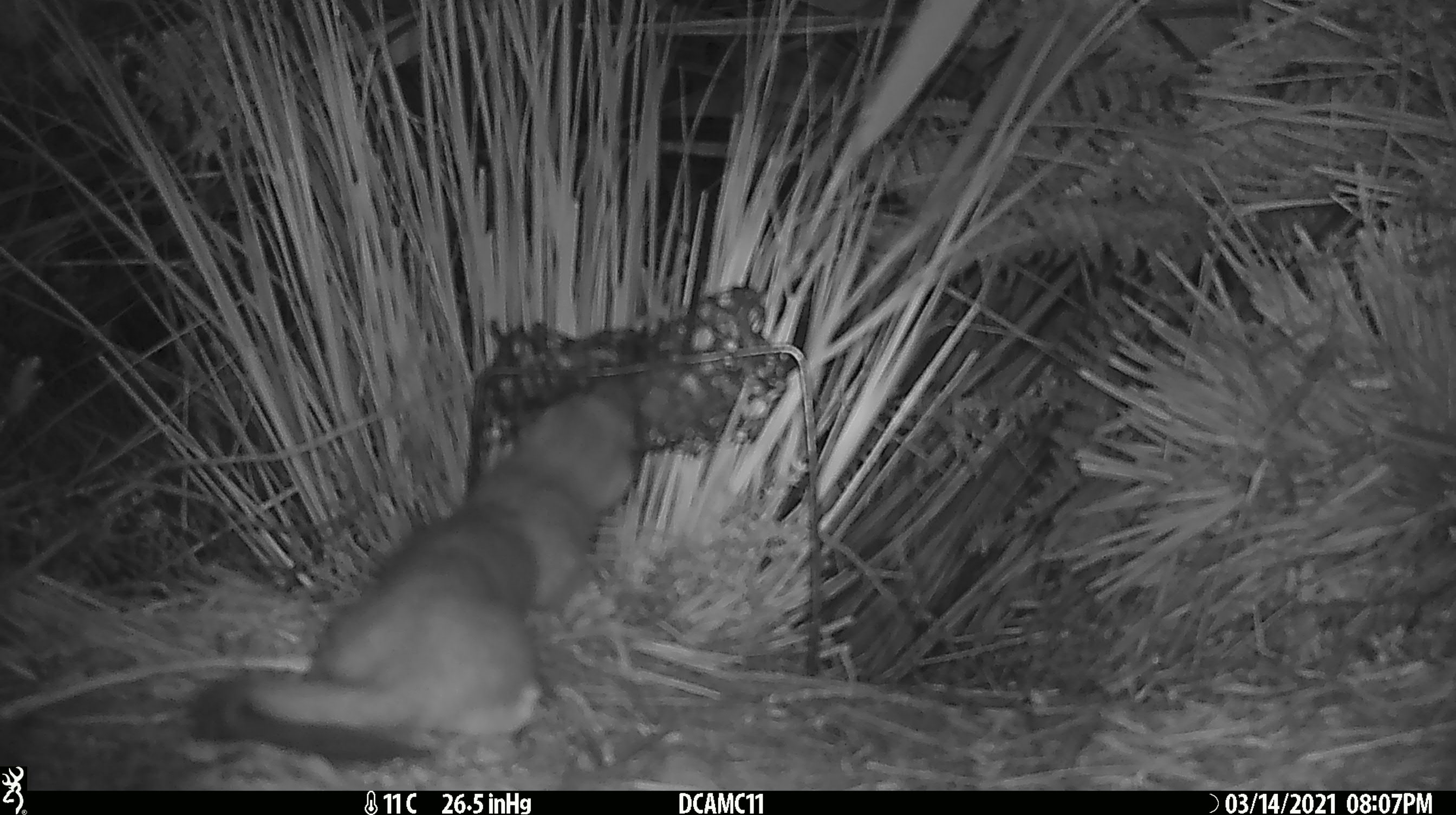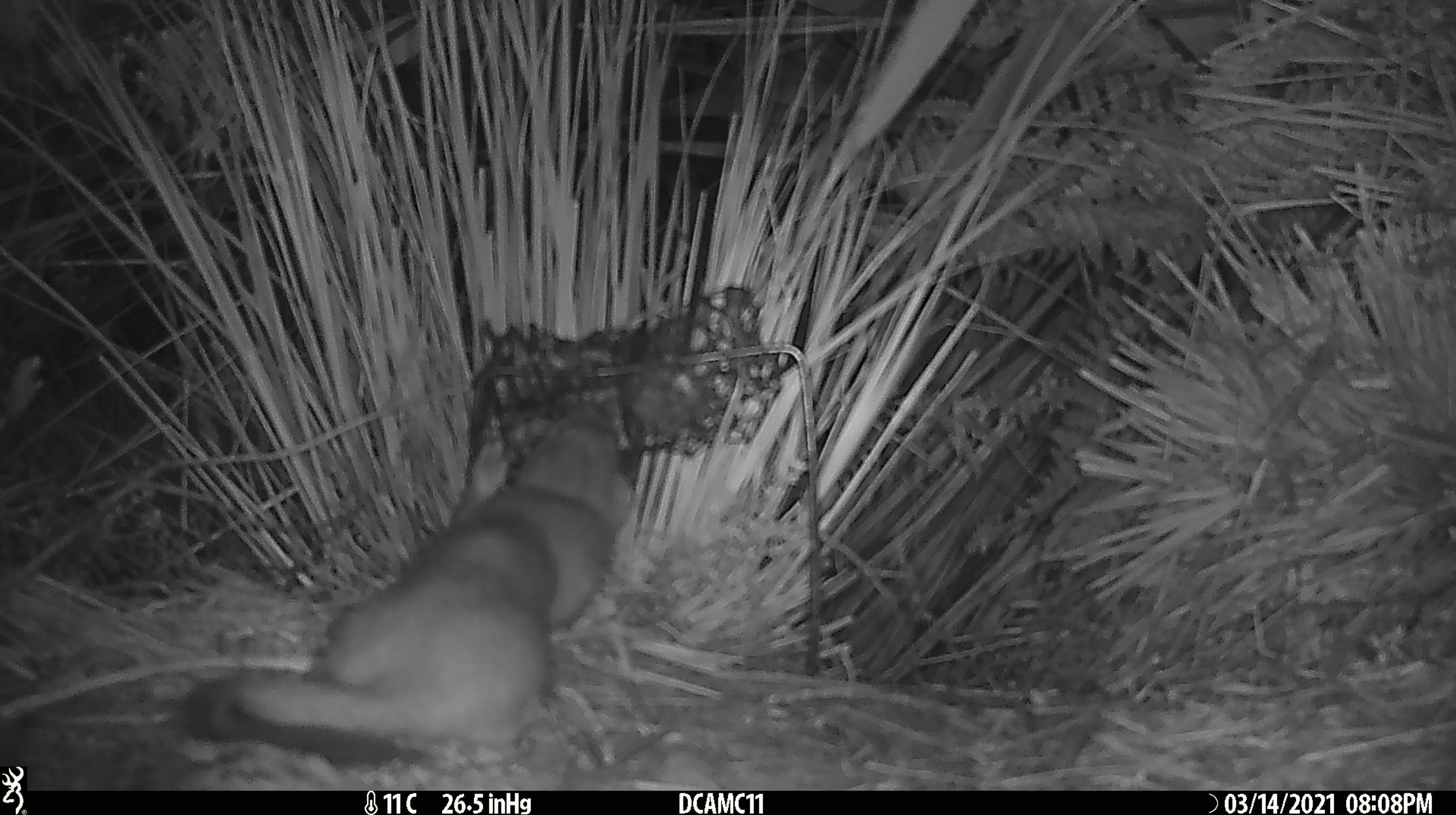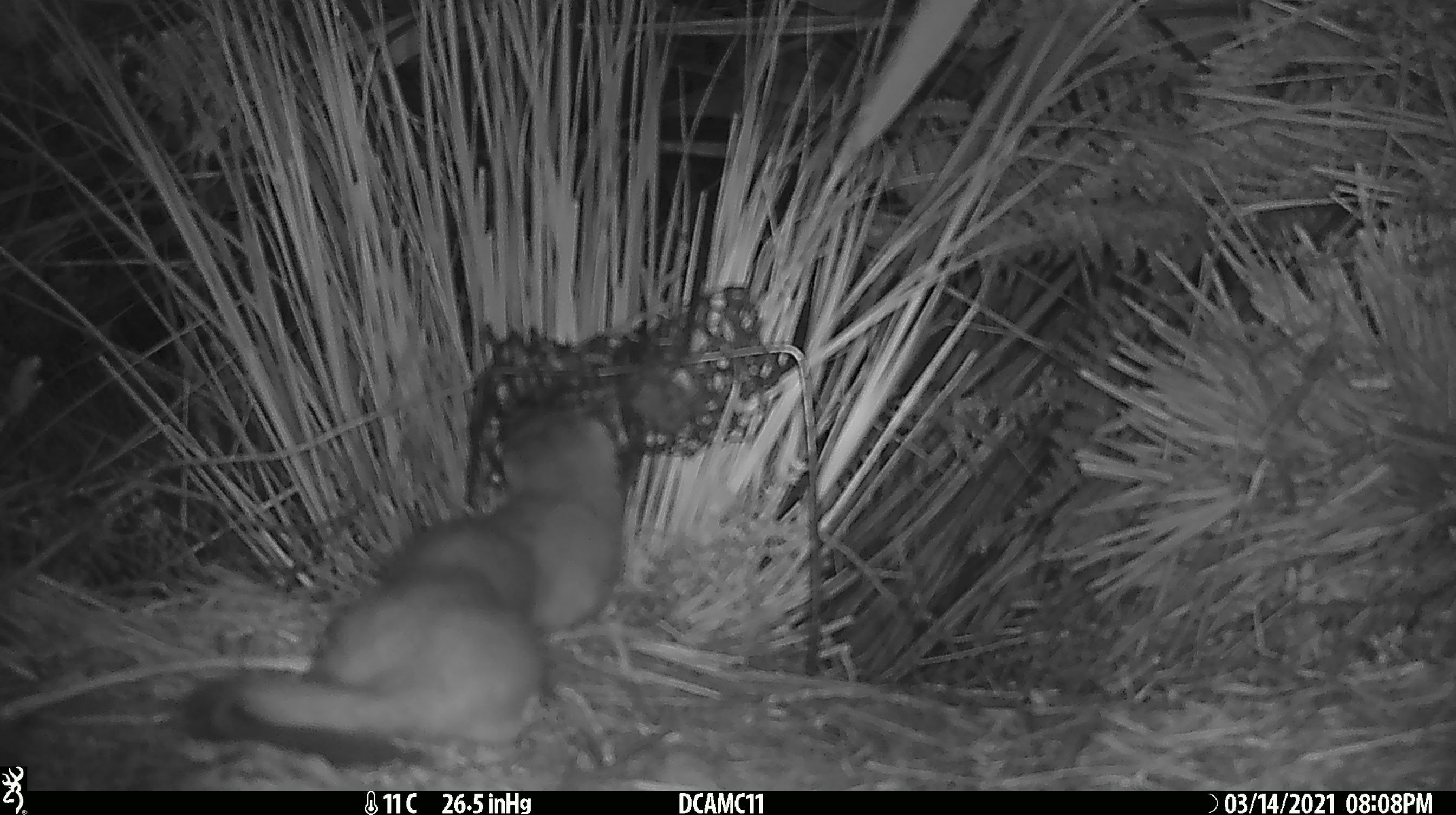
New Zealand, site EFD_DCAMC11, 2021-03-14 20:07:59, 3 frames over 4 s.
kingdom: Animalia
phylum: Chordata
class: Mammalia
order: Carnivora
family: Mustelidae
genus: Mustela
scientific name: Mustela erminea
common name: stoat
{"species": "stoat (Mustela erminea)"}